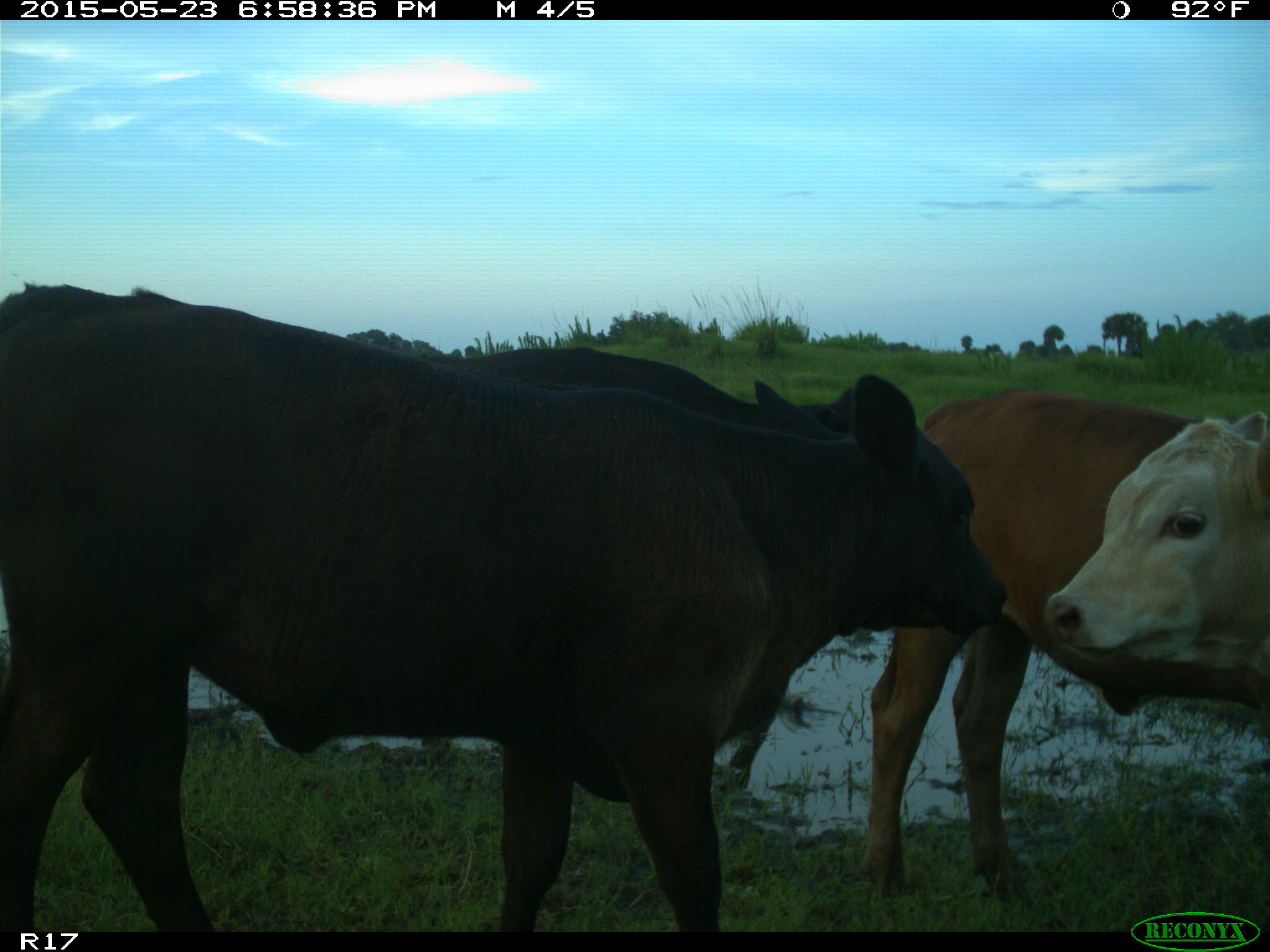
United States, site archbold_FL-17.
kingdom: Animalia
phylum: Chordata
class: Mammalia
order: Artiodactyla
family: Bovidae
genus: Bos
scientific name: Bos taurus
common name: domestic cow